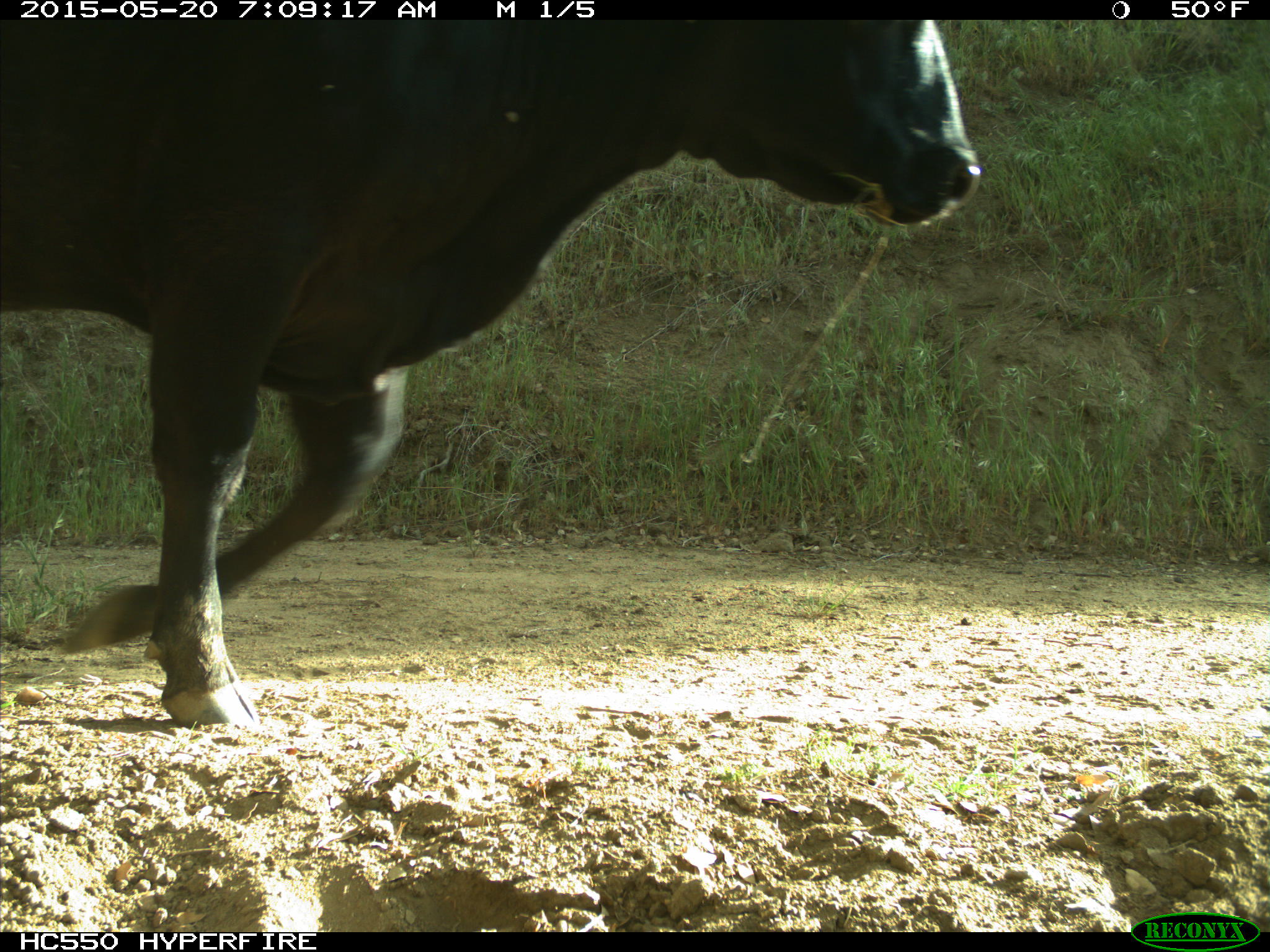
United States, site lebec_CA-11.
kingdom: Animalia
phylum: Chordata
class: Mammalia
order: Artiodactyla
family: Bovidae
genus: Bos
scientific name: Bos taurus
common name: domestic cow